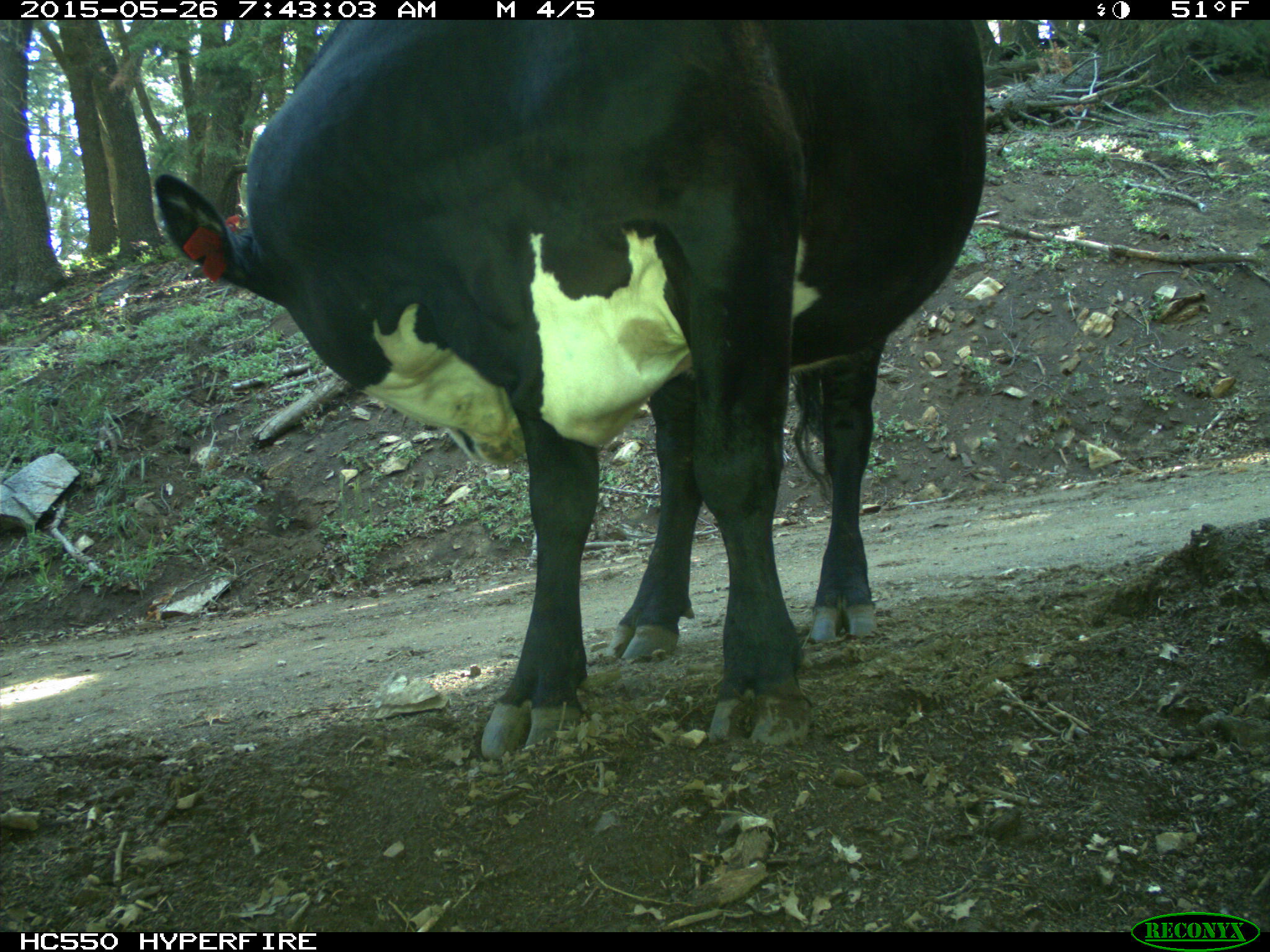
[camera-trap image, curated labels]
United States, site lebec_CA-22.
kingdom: Animalia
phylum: Chordata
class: Mammalia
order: Artiodactyla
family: Bovidae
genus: Bos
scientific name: Bos taurus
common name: domestic cow